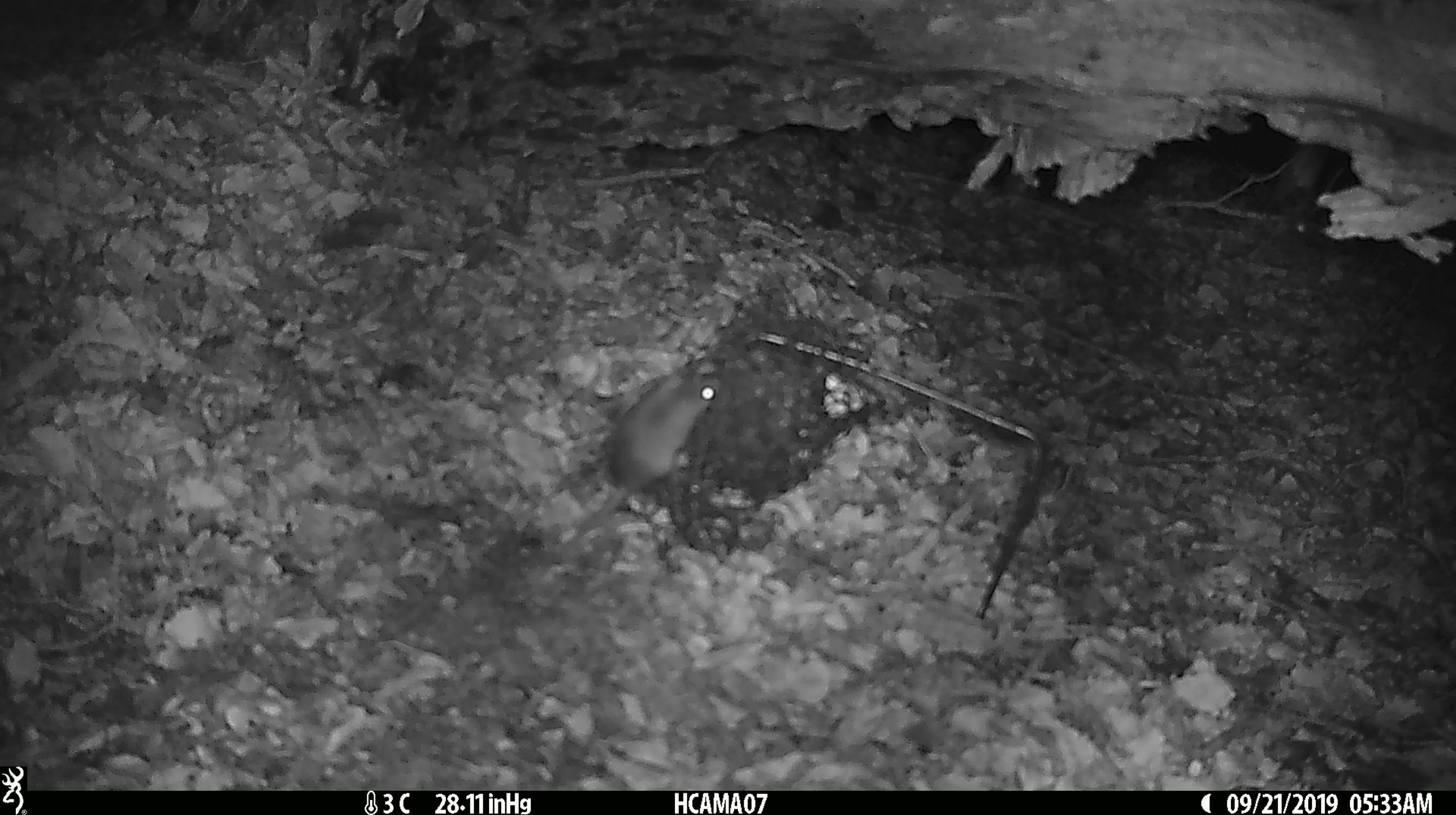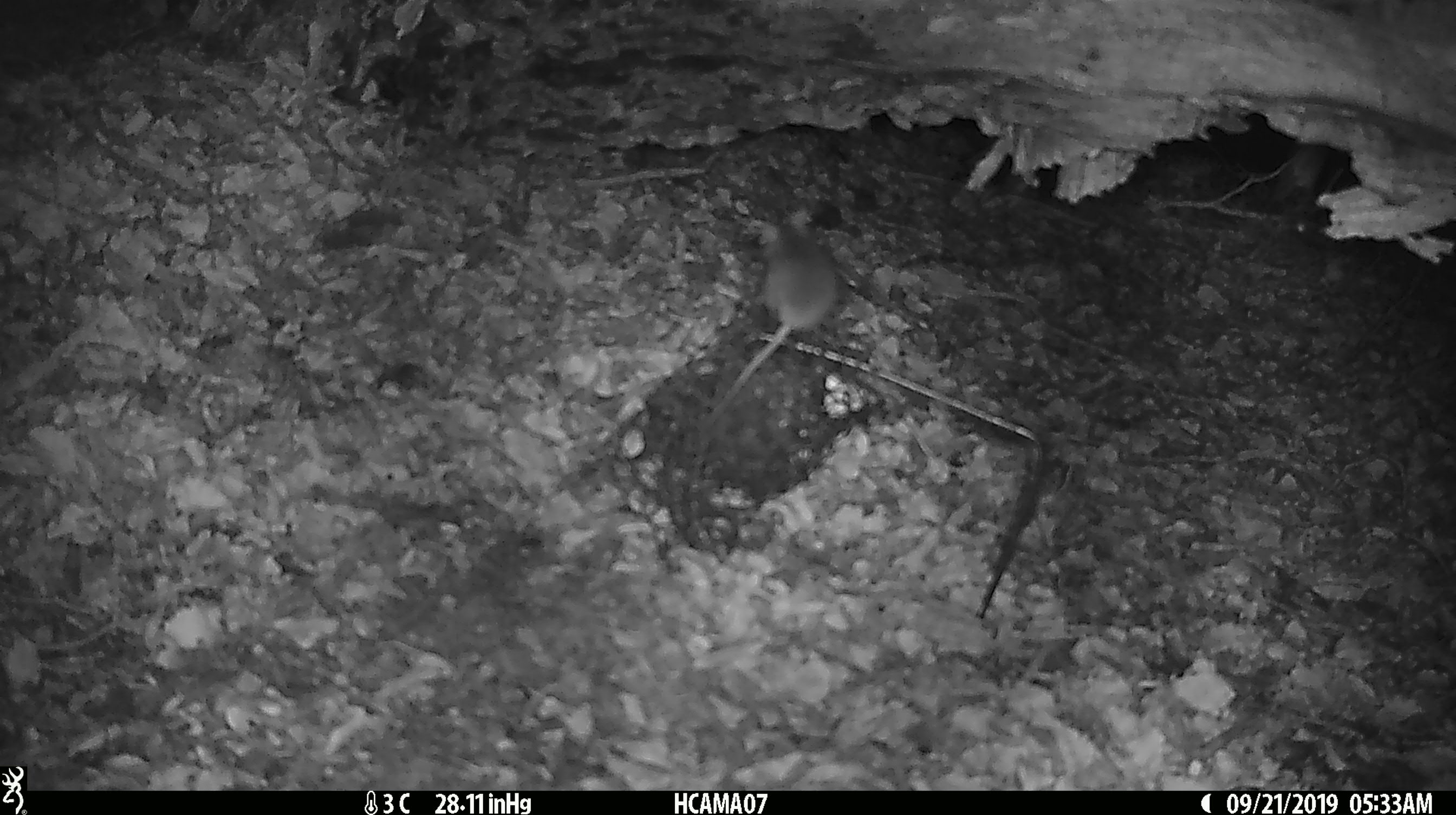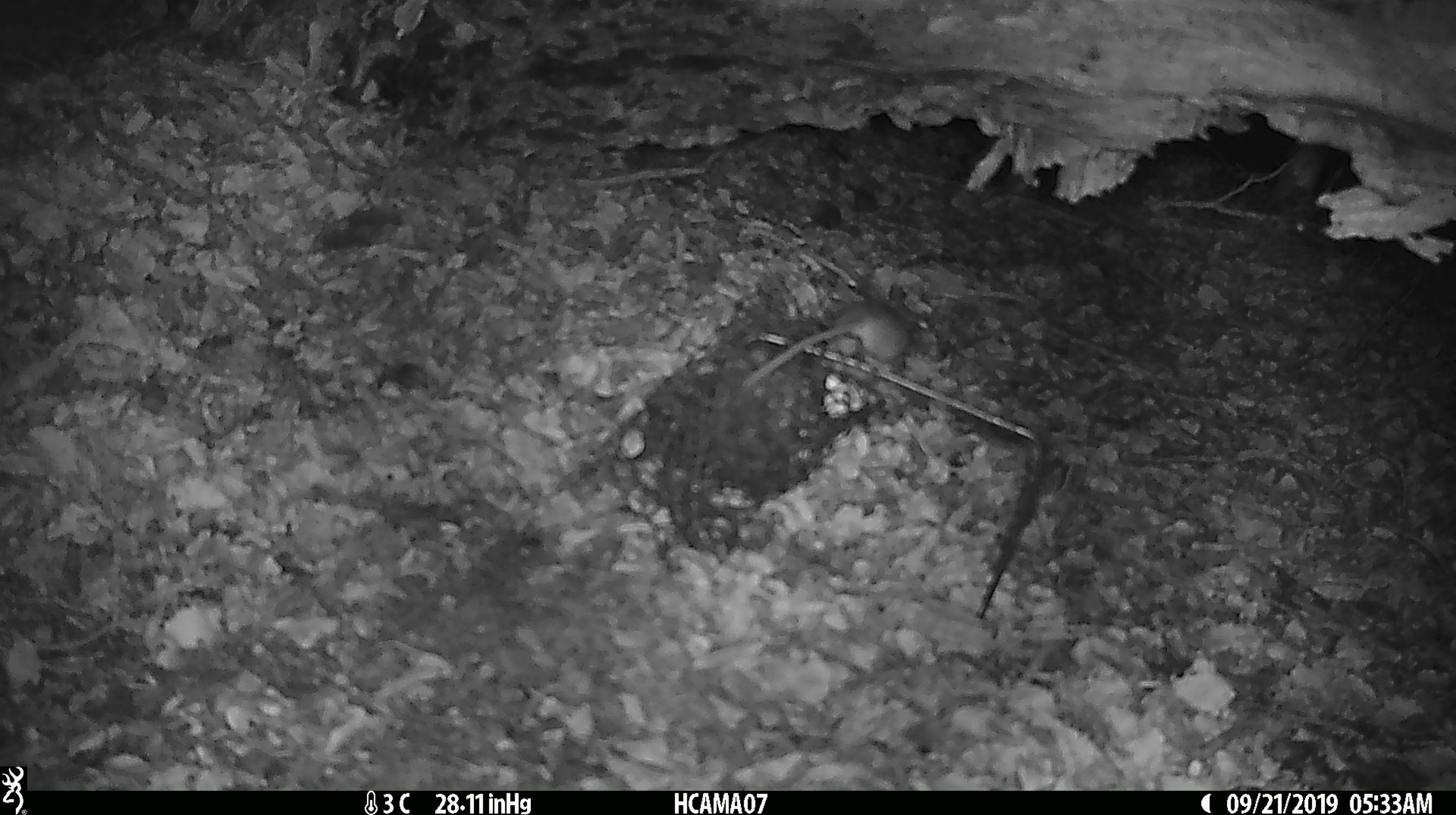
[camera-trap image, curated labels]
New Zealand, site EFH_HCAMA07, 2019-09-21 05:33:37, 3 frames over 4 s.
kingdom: Animalia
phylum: Chordata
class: Mammalia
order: Rodentia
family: Muridae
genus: Mus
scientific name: Mus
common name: mouse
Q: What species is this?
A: Mouse (Mus).